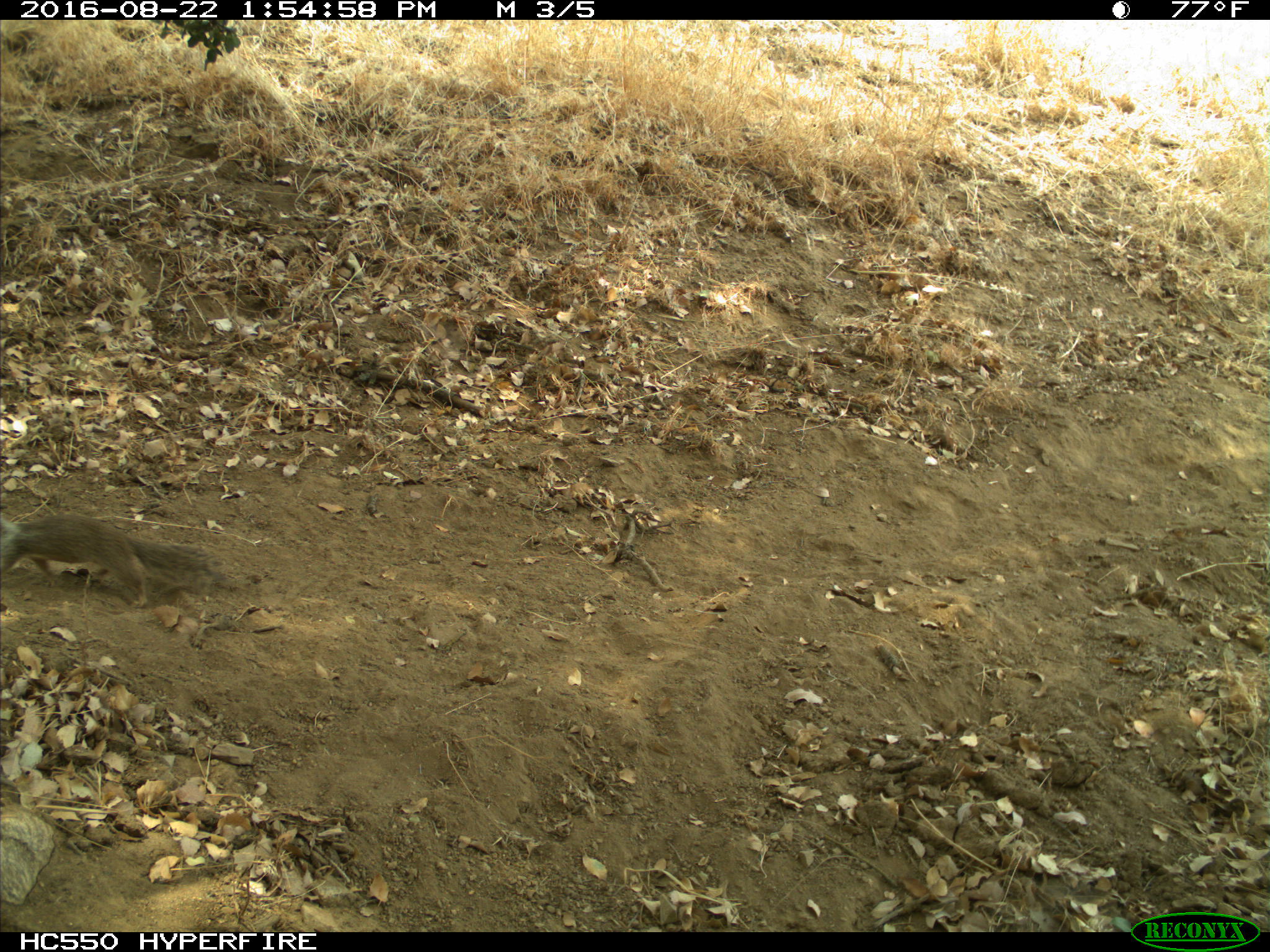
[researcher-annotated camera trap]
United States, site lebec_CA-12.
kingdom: Animalia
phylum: Chordata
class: Mammalia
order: Rodentia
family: Sciuridae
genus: Otospermophilus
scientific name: Otospermophilus beecheyi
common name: california ground squirrel